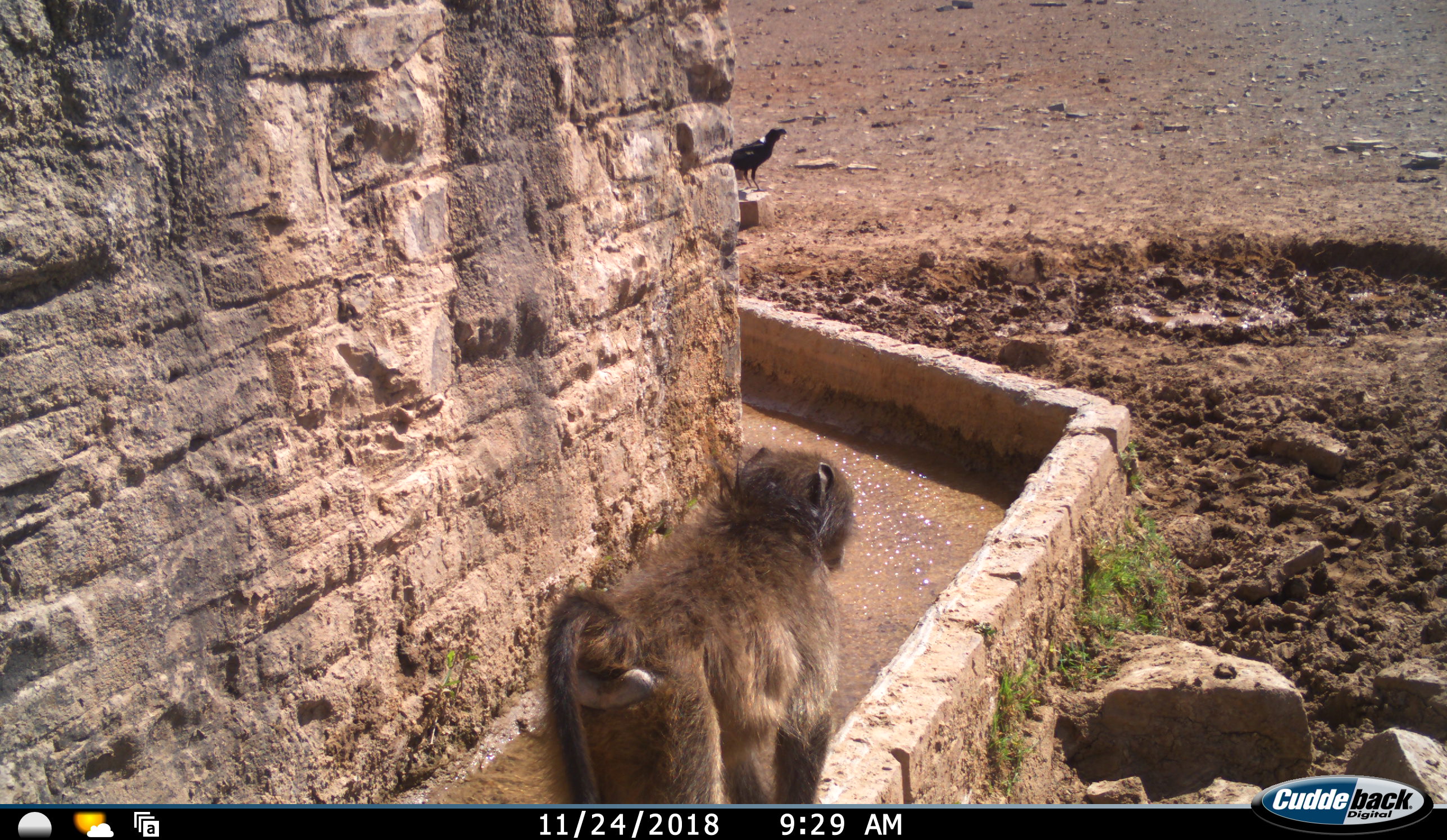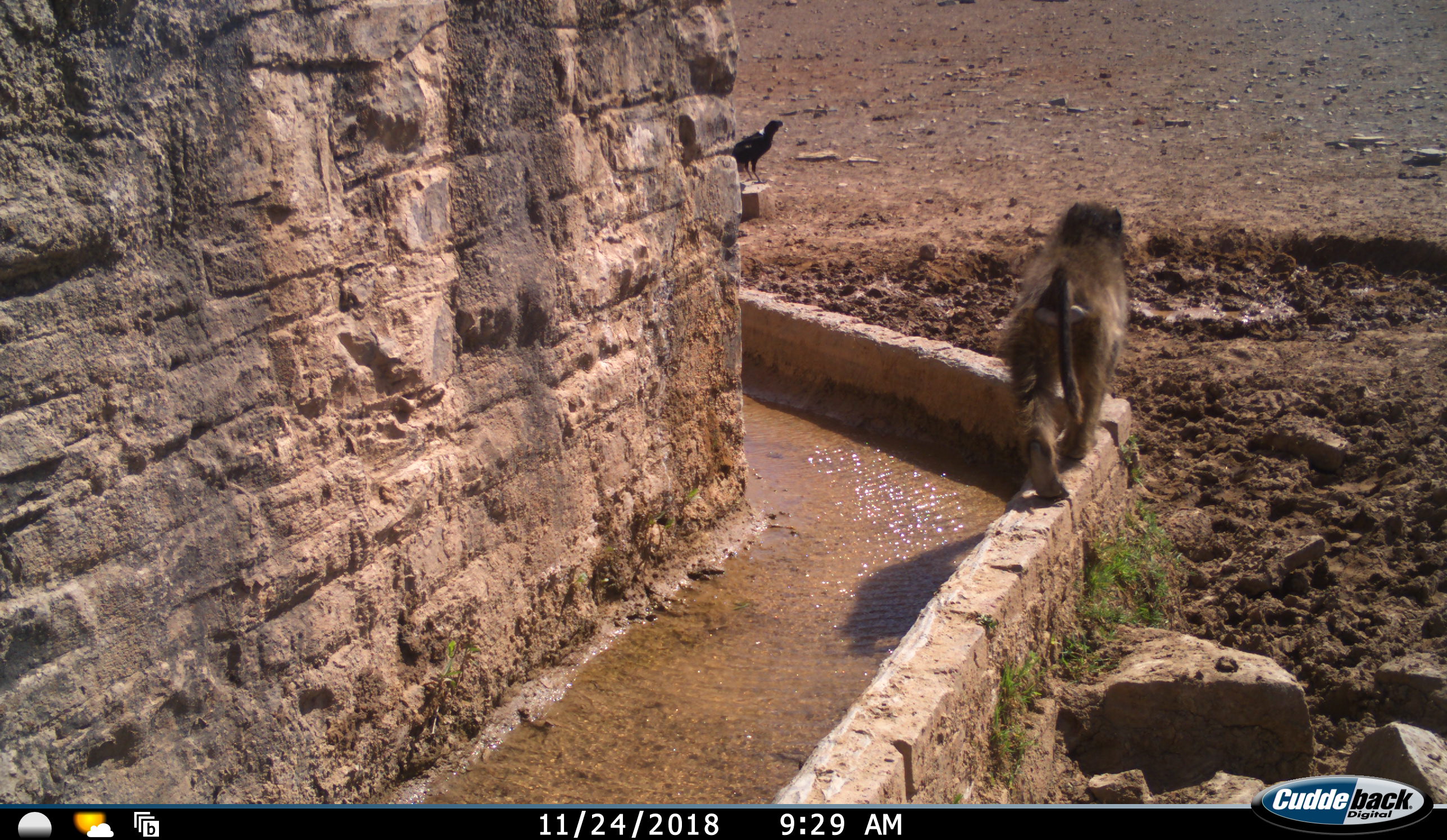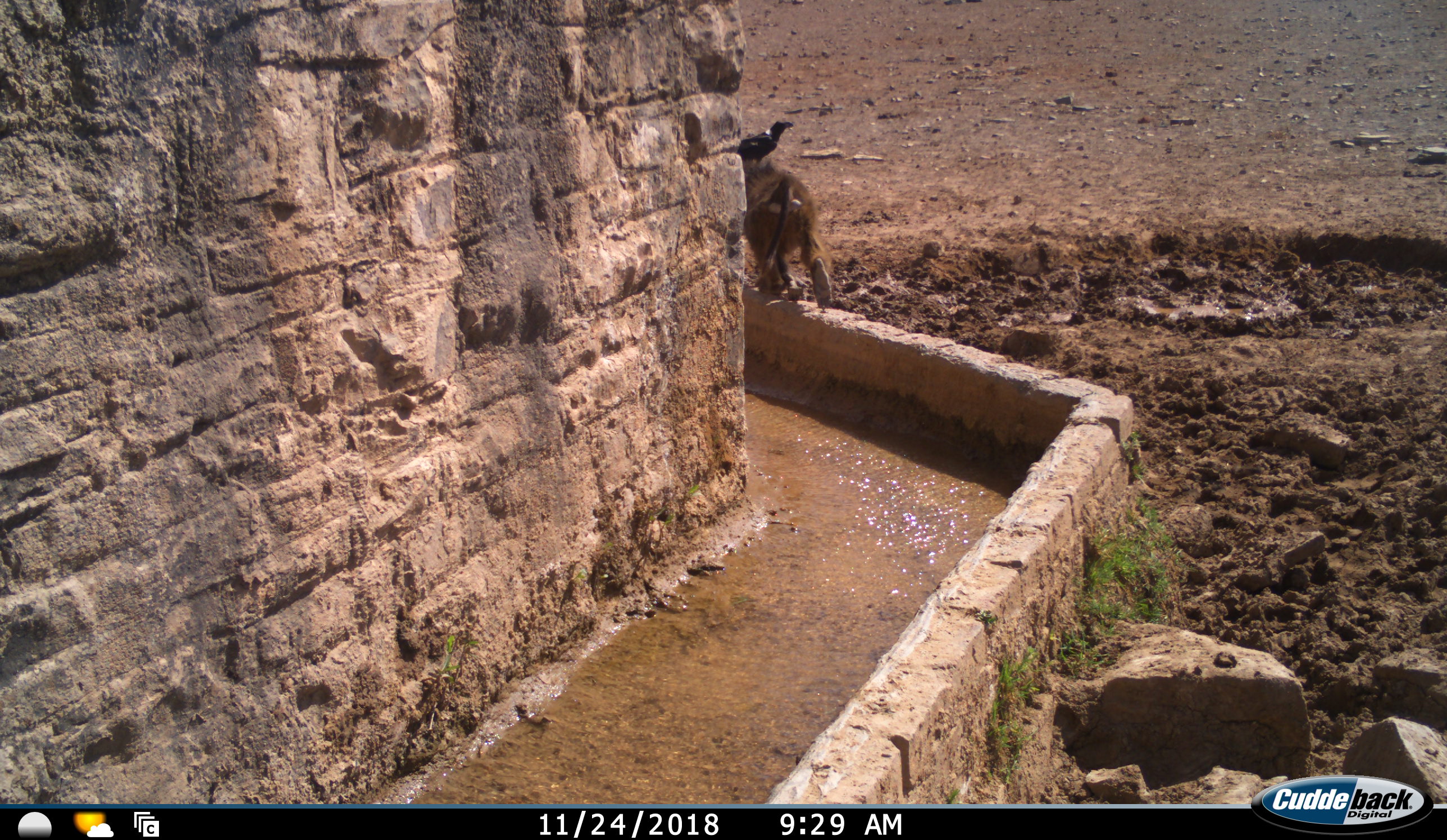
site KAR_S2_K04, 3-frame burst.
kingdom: Animalia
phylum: Chordata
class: Mammalia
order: Primates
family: Cercopithecidae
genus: Papio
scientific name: Papio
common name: baboon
Baboon (Papio), count 1. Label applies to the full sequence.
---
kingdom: Animalia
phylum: Chordata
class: Aves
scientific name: Aves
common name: bird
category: birdother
Birdother (bird) (Aves), count 1. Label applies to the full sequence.